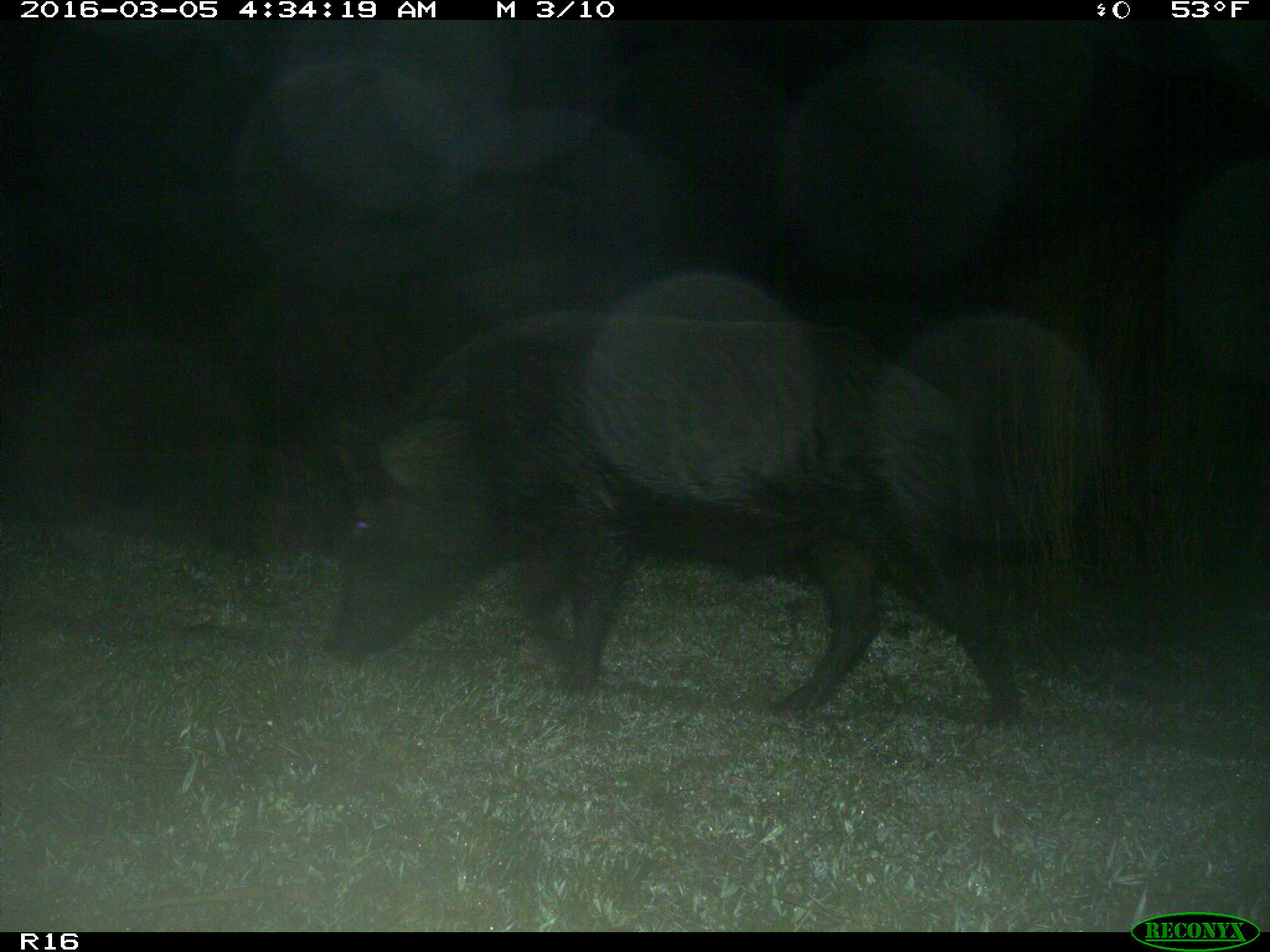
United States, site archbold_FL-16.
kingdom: Animalia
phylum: Chordata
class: Mammalia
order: Artiodactyla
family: Suidae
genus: Sus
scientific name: Sus scrofa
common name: wild boar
Sus scrofa (wild boar).